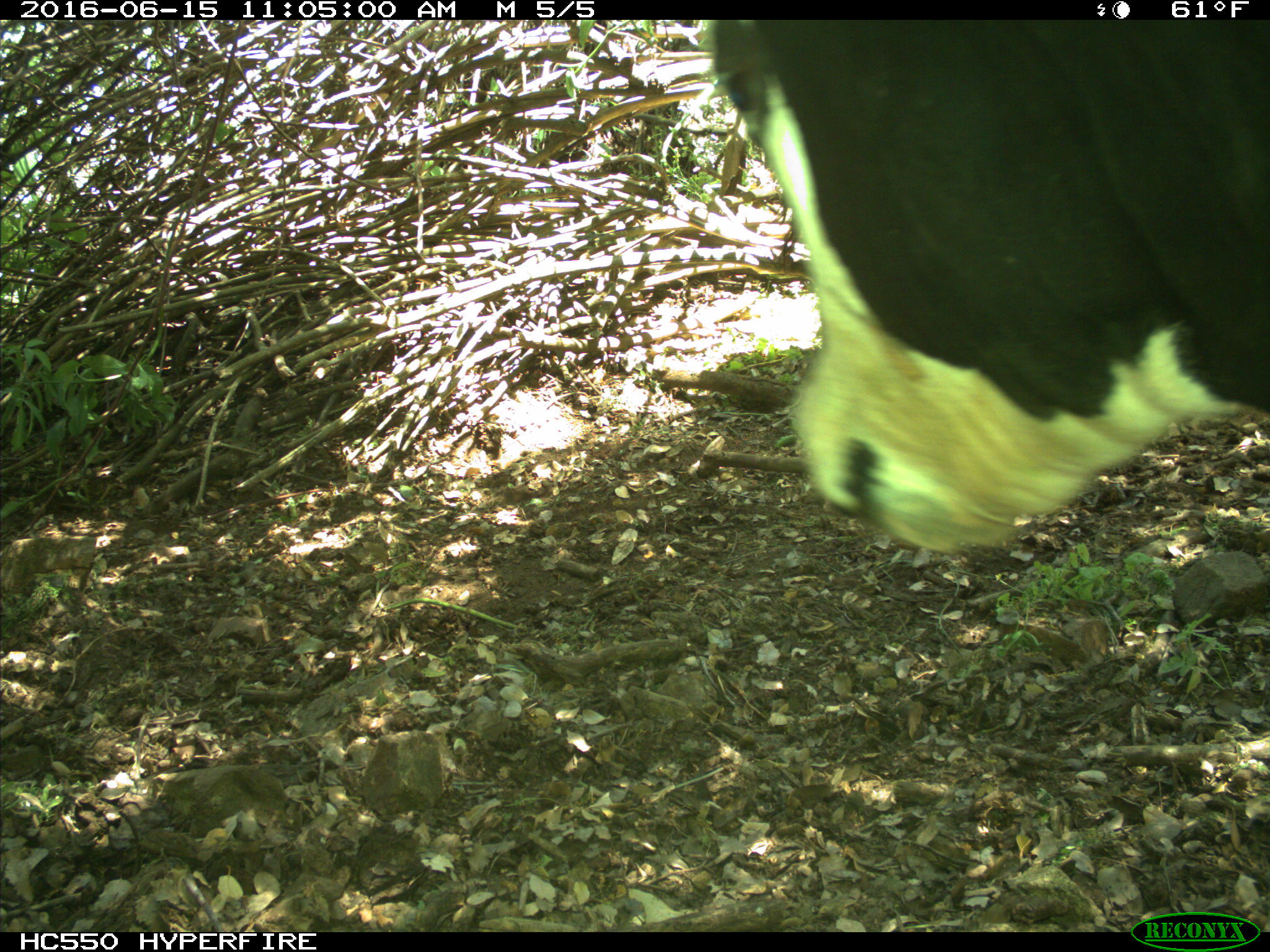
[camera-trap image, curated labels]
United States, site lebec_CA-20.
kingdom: Animalia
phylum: Chordata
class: Mammalia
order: Artiodactyla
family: Bovidae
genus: Bos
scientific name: Bos taurus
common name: domestic cow